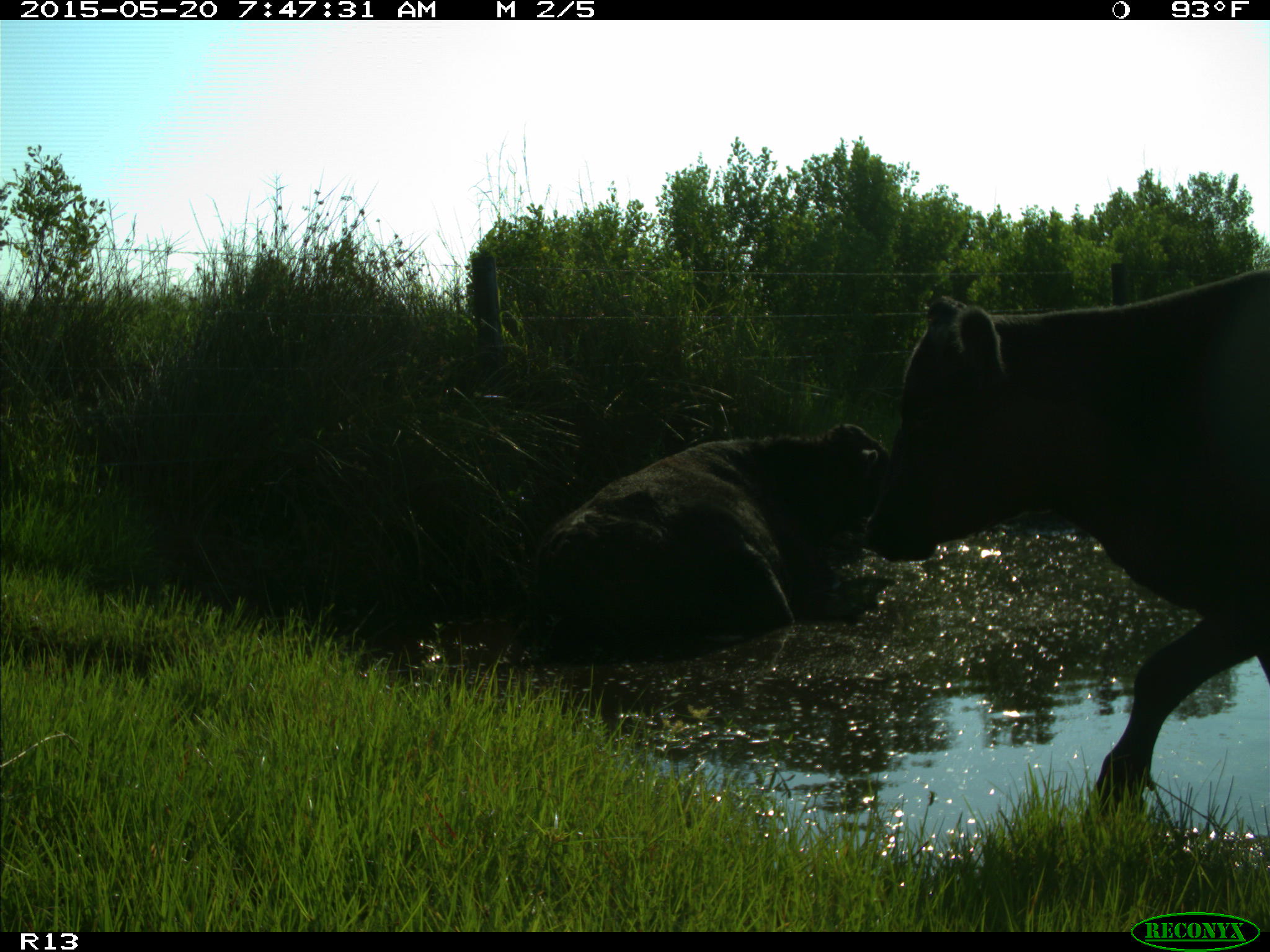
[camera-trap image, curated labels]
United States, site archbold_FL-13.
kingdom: Animalia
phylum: Chordata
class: Mammalia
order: Artiodactyla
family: Bovidae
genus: Bos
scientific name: Bos taurus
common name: domestic cow